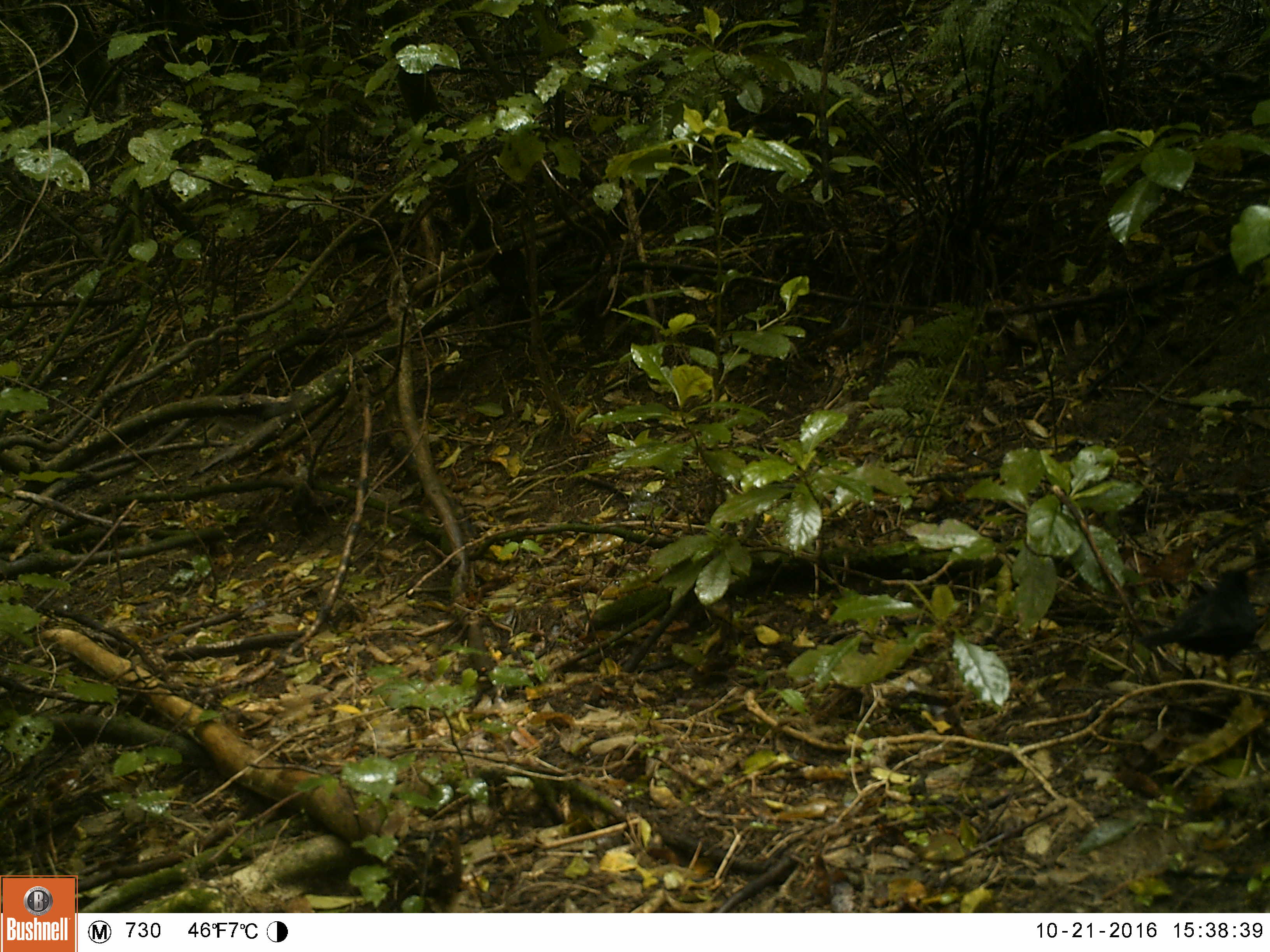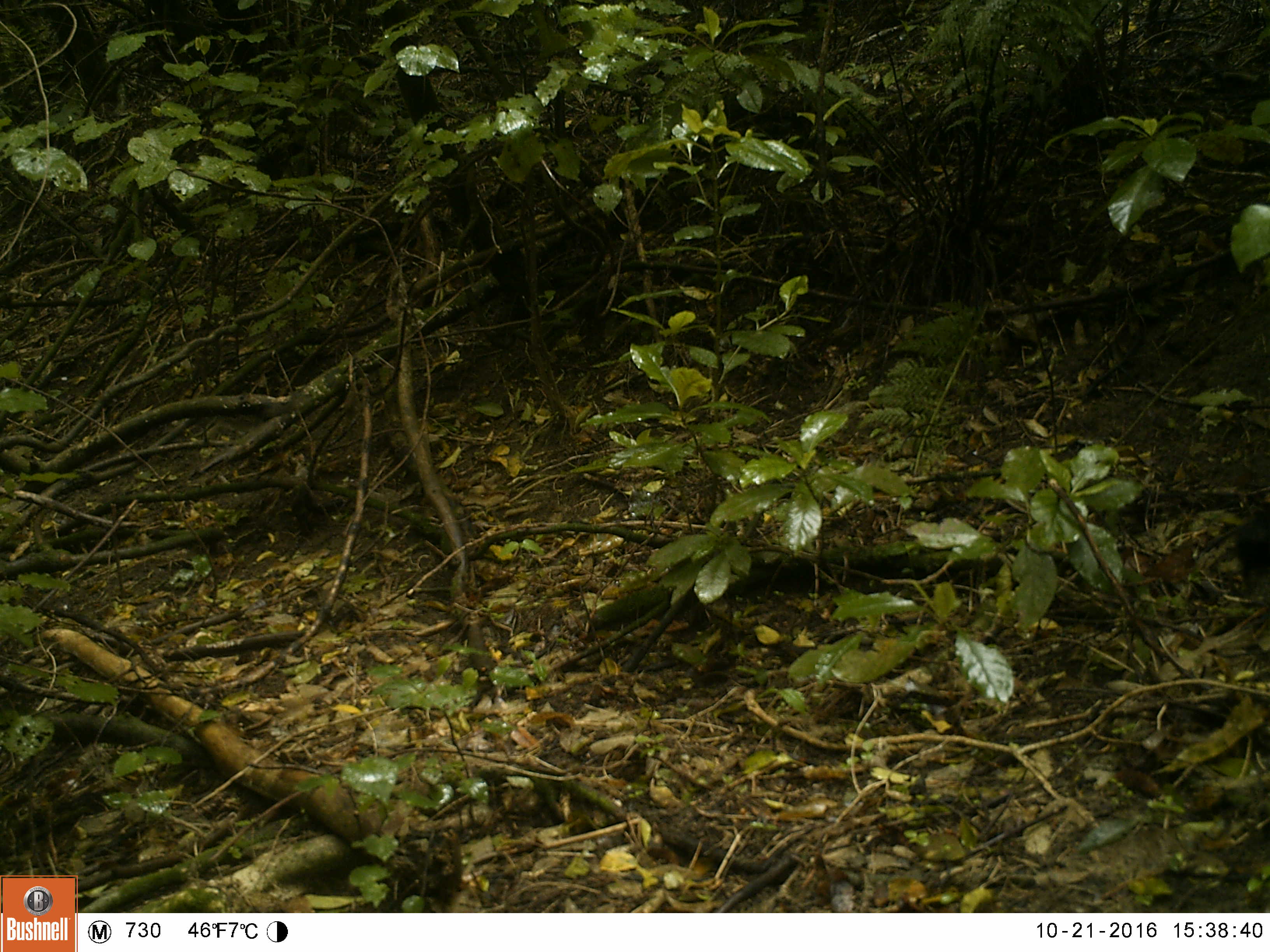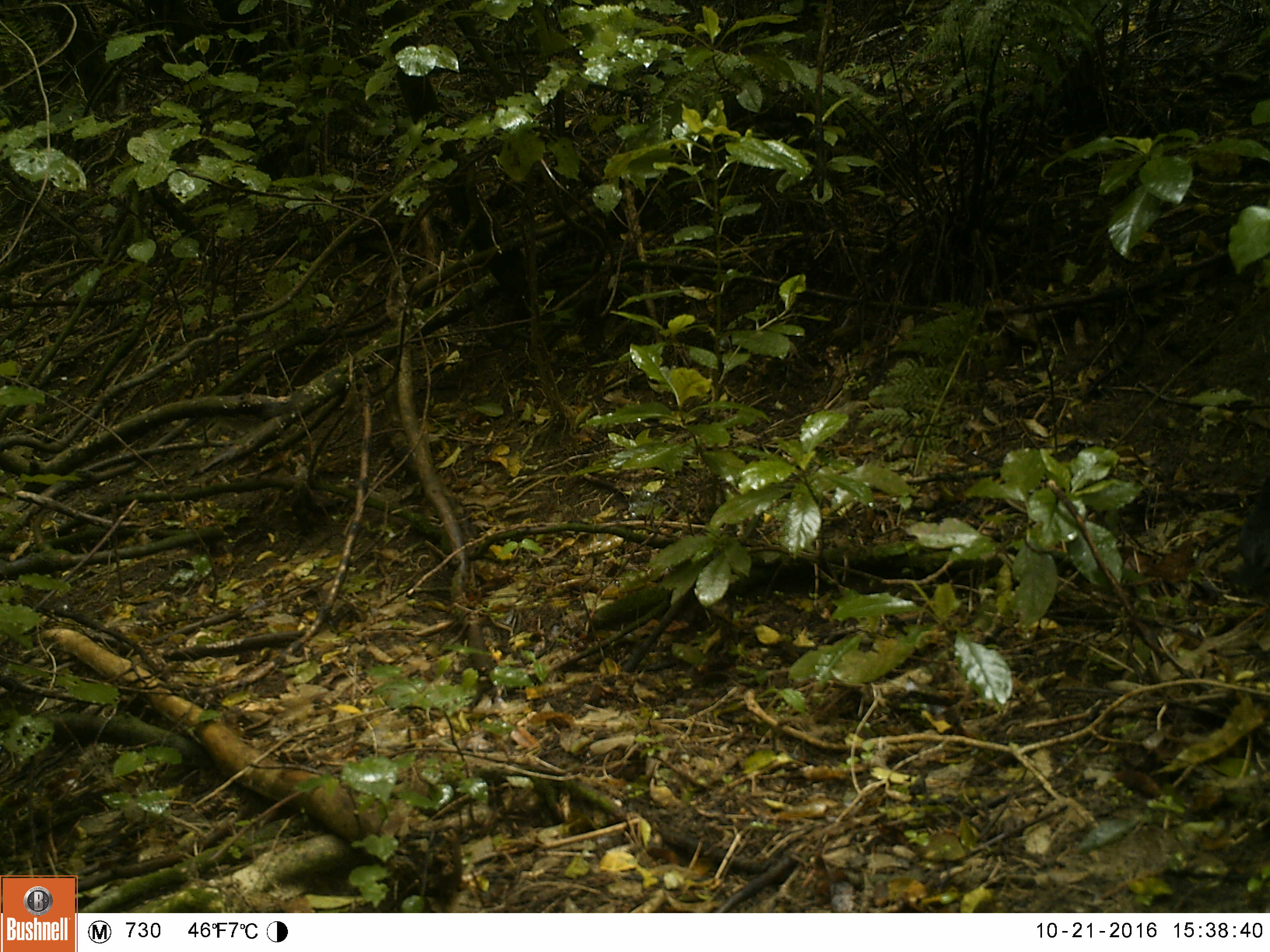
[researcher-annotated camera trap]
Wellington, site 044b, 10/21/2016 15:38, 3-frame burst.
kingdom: Animalia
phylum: Chordata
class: Aves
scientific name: Aves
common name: bird